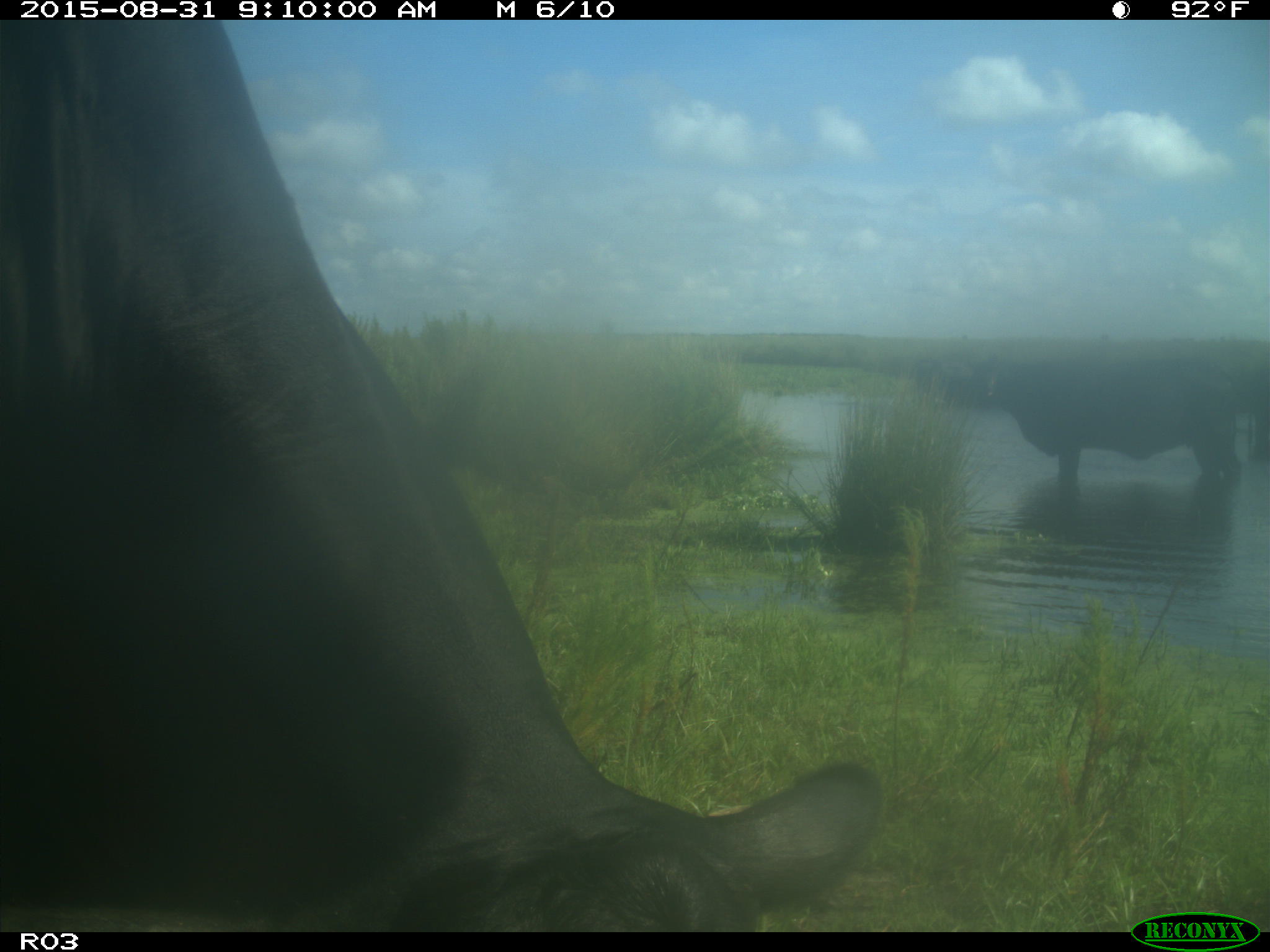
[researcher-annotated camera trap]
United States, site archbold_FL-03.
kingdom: Animalia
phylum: Chordata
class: Mammalia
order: Artiodactyla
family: Bovidae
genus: Bos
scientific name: Bos taurus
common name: domestic cow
Bos taurus (domestic cow).